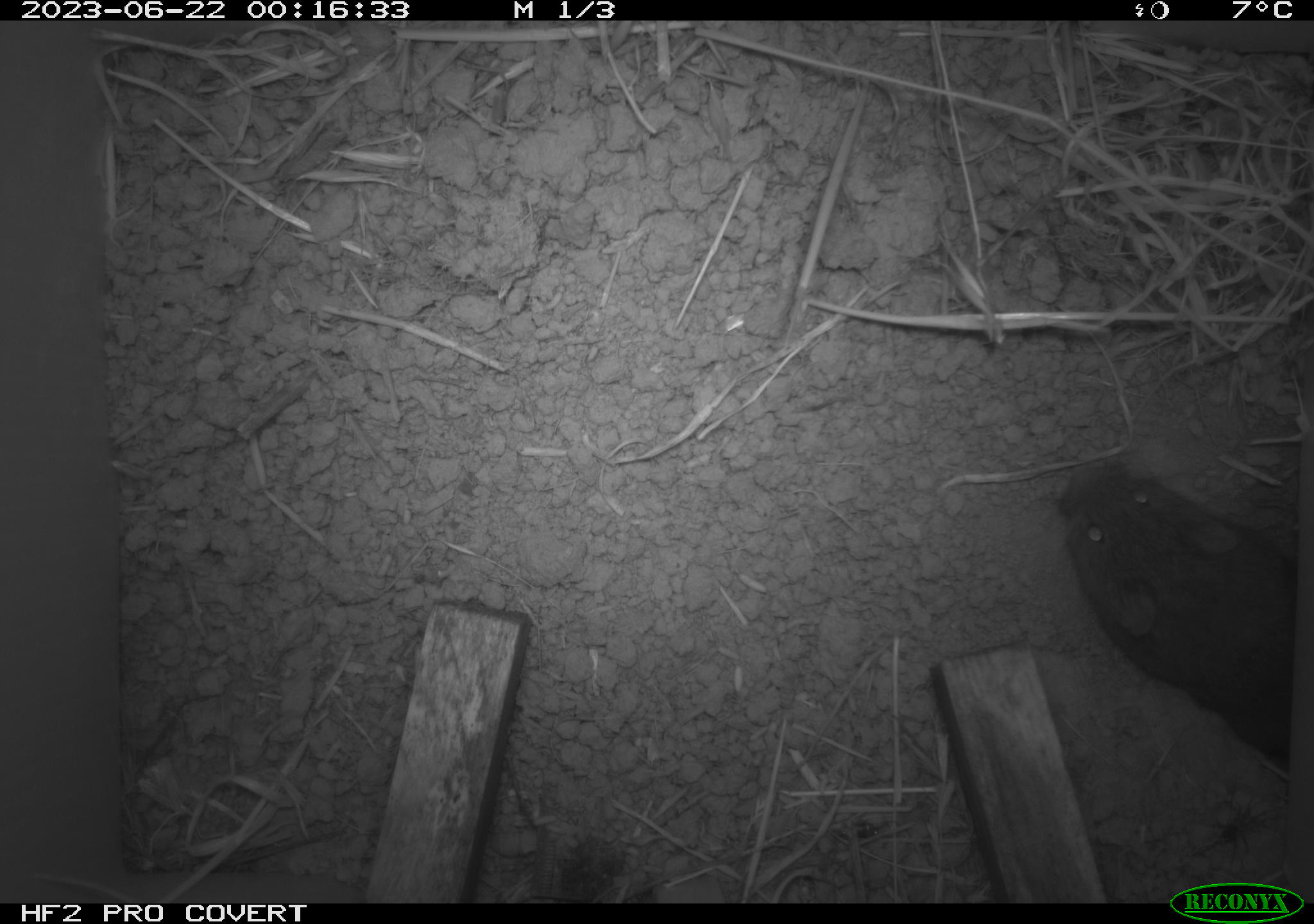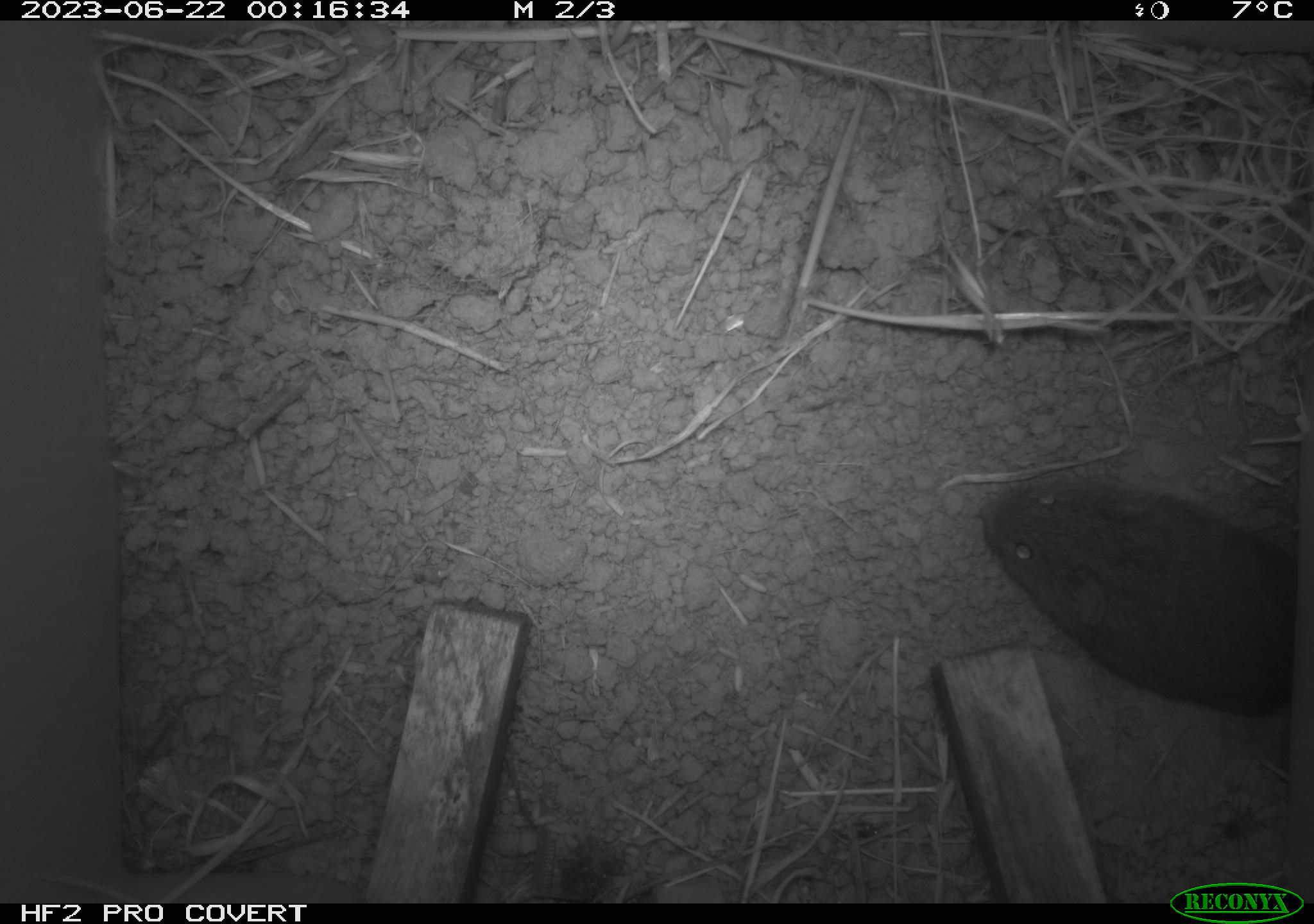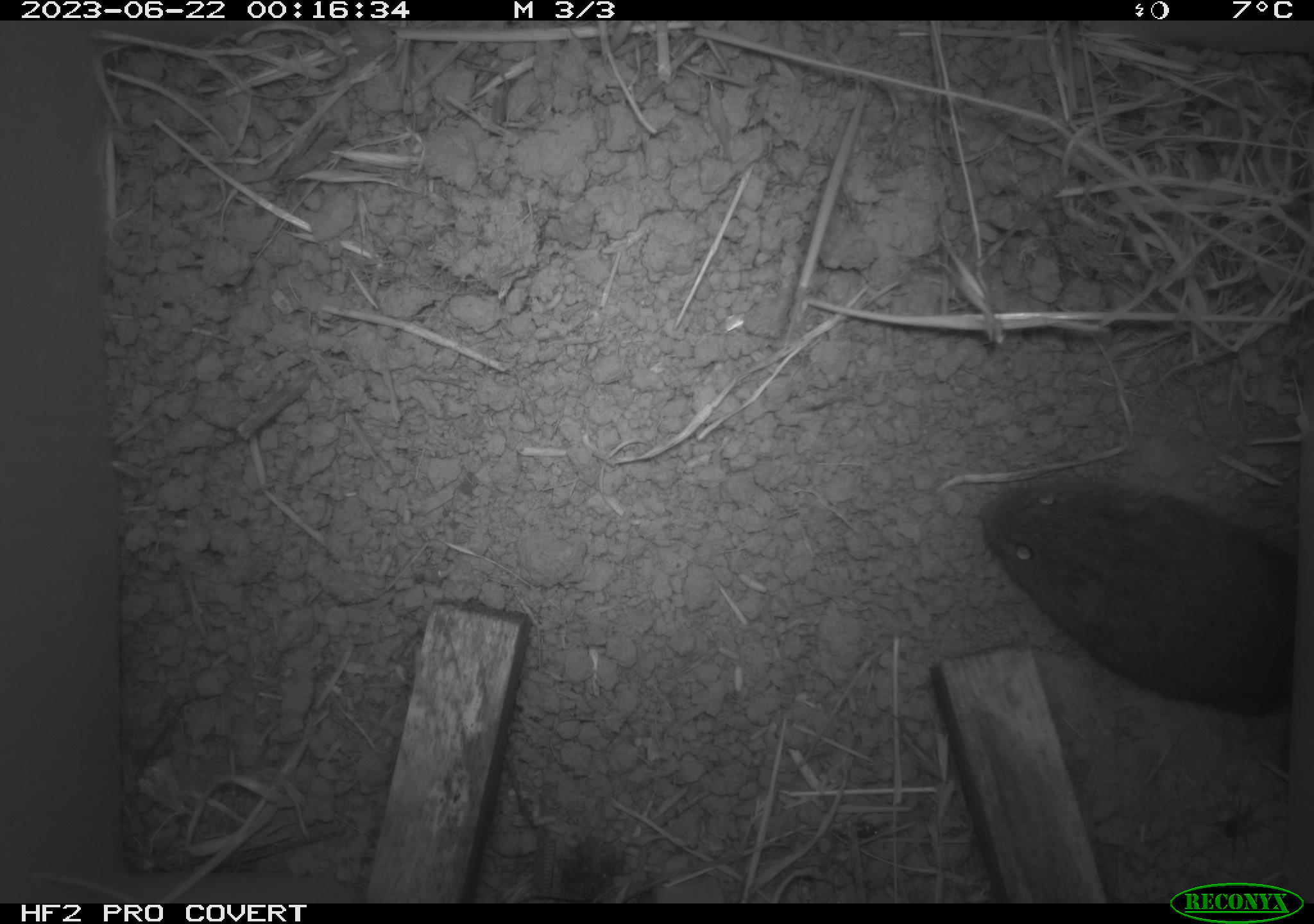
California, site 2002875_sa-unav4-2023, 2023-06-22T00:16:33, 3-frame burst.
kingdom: Animalia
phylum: Chordata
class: Mammalia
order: Rodentia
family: Cricetidae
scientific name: Arvicolinae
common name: voles, lemmings, and muskrats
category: arvicolinae subfamily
Arvicolinae subfamily (voles, lemmings, and muskrats) (Arvicolinae).